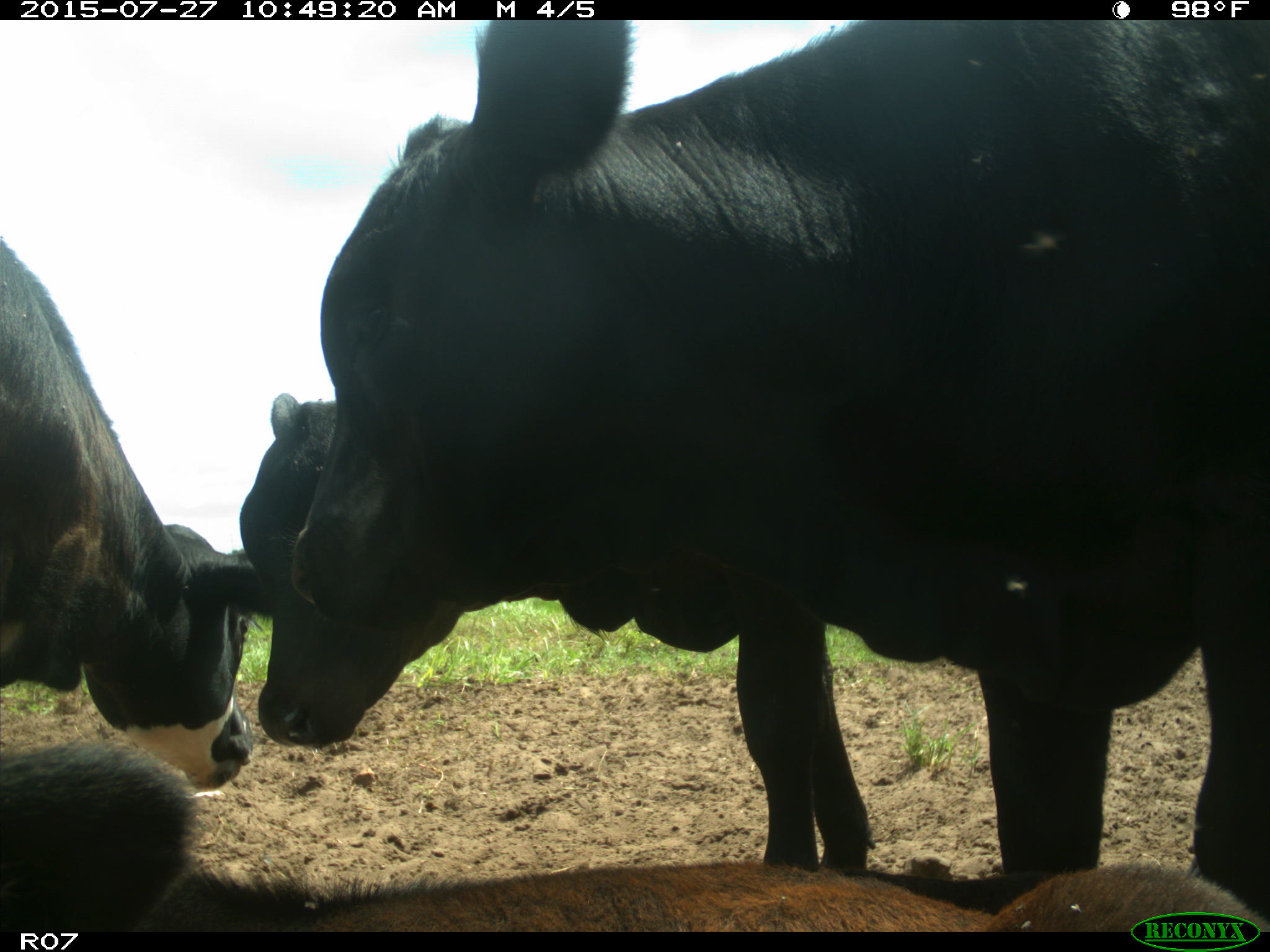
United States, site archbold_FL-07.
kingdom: Animalia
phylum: Chordata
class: Mammalia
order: Artiodactyla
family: Bovidae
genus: Bos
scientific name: Bos taurus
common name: domestic cow